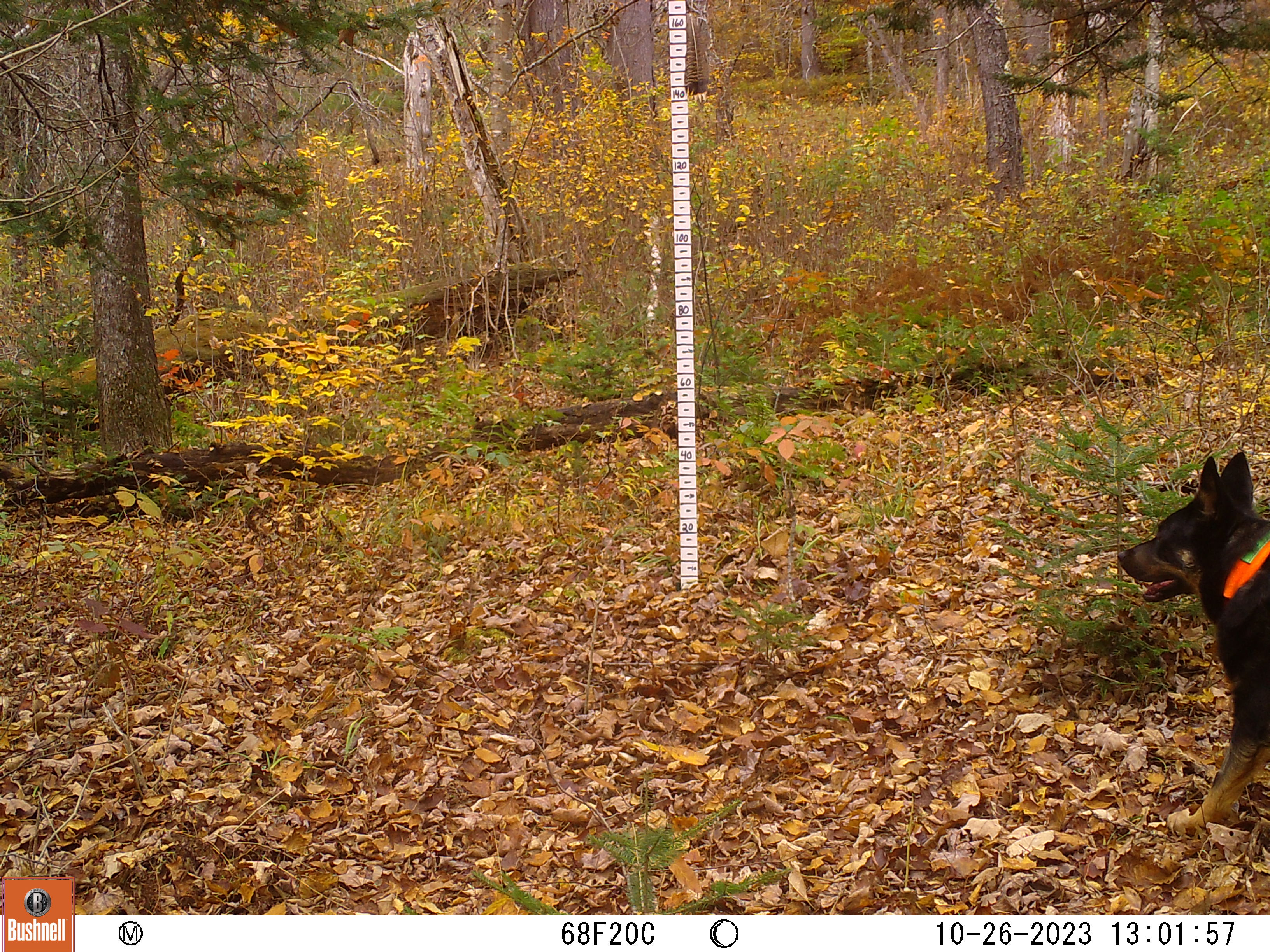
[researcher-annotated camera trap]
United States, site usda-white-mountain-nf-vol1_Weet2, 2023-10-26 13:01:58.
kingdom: Animalia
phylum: Chordata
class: Mammalia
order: Carnivora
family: Canidae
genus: Canis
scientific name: Canis familiaris familiaris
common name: domestic dog